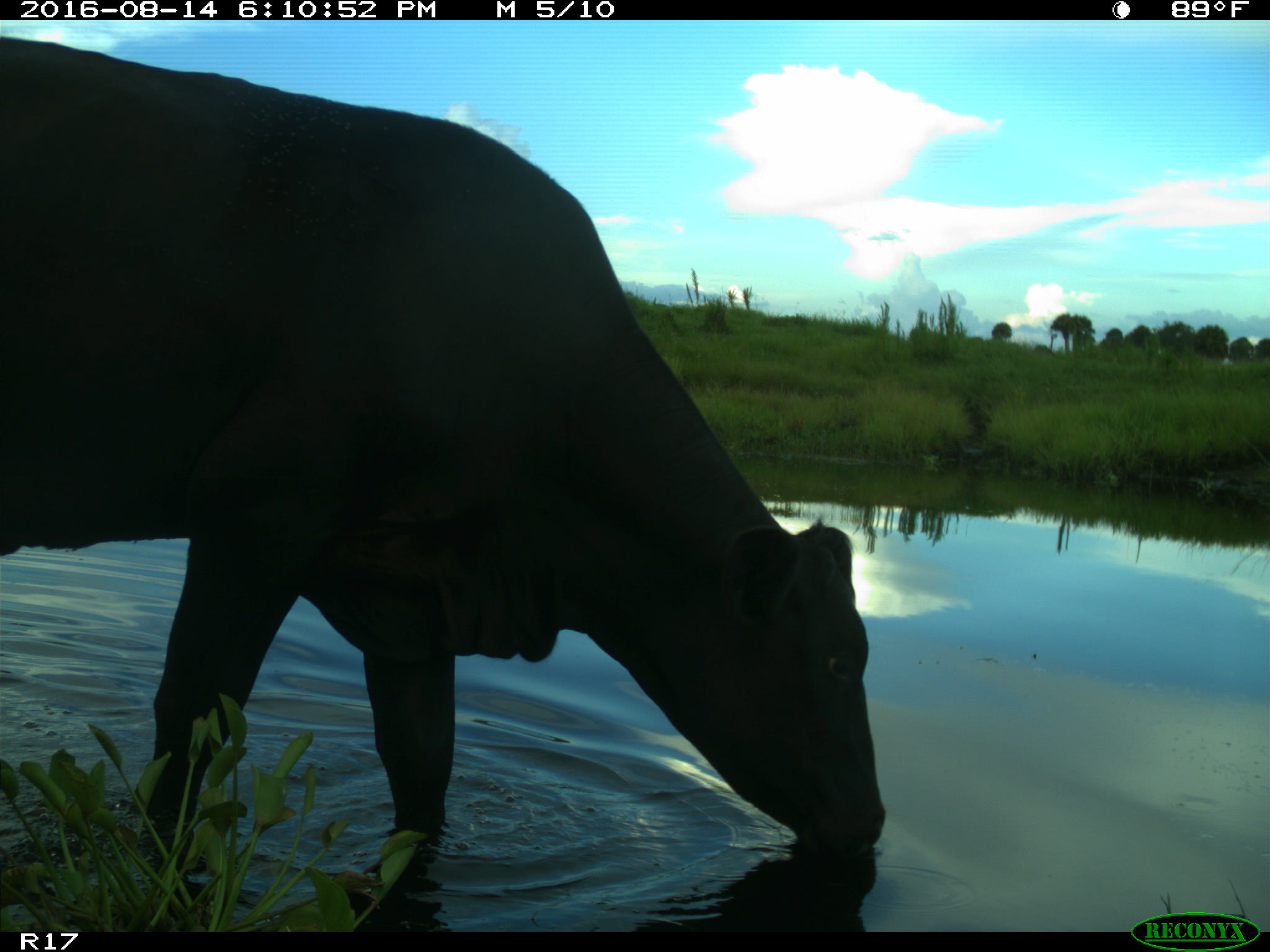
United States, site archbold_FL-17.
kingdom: Animalia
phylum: Chordata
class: Mammalia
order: Artiodactyla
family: Bovidae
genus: Bos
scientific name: Bos taurus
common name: domestic cow